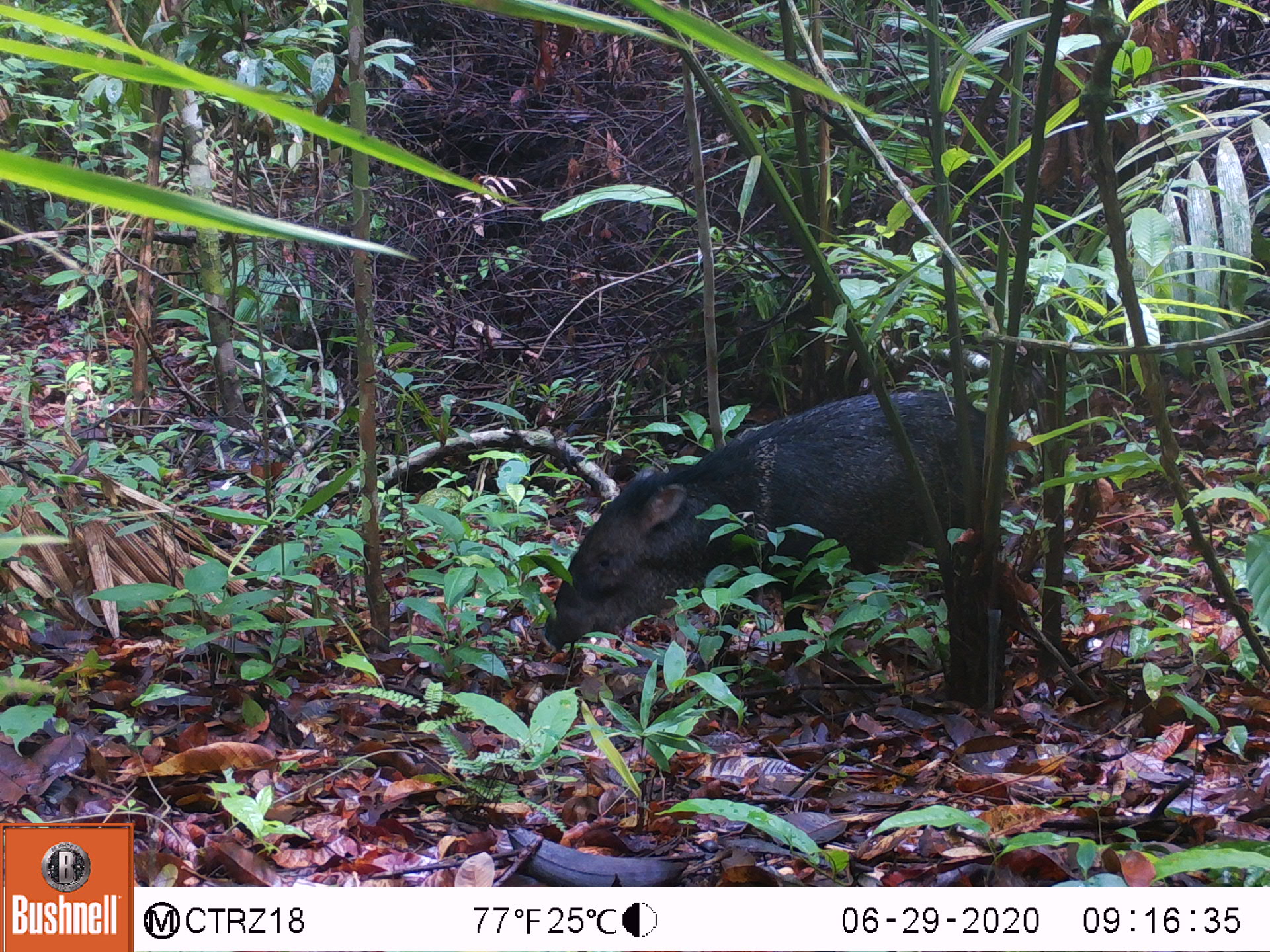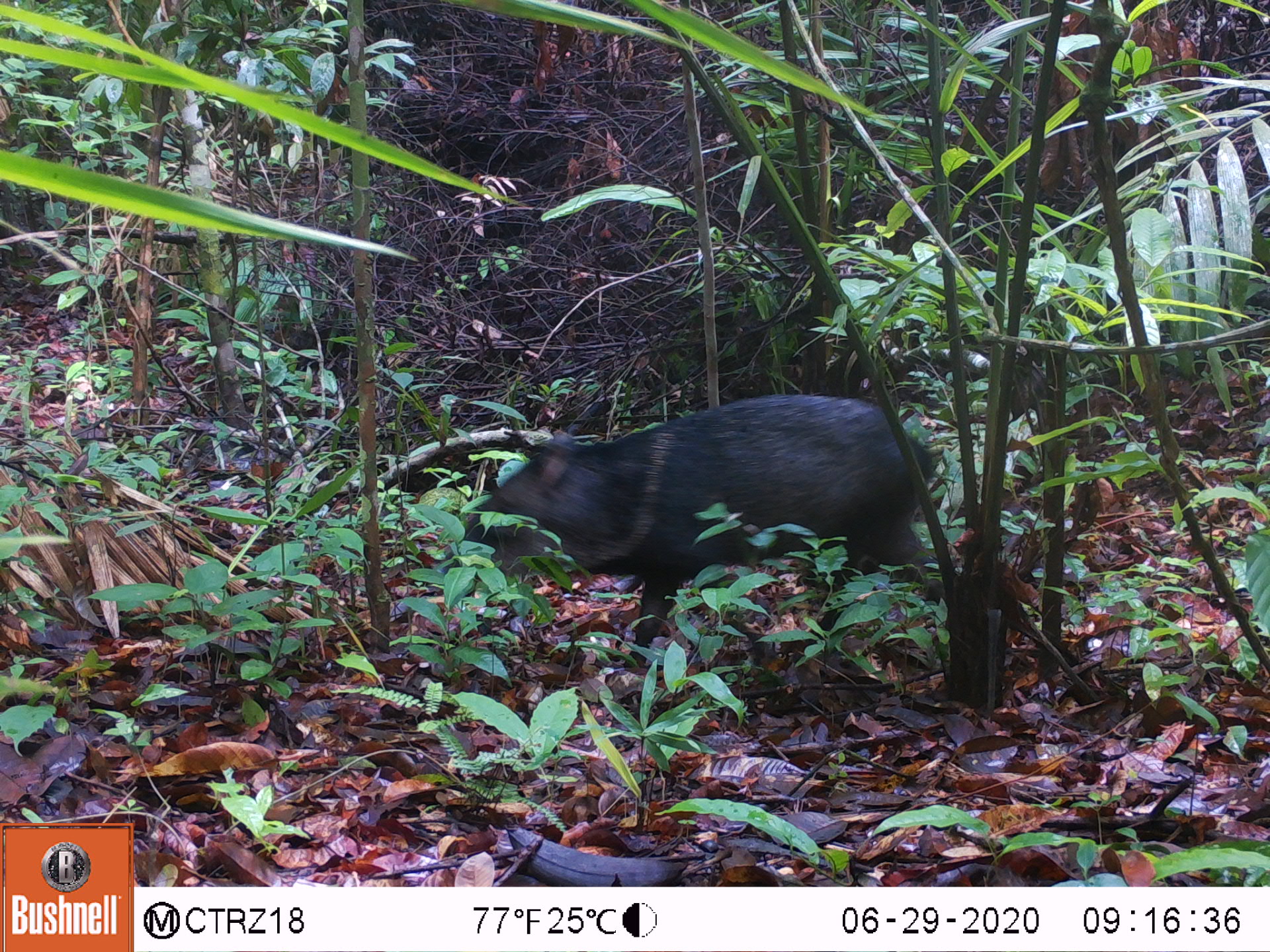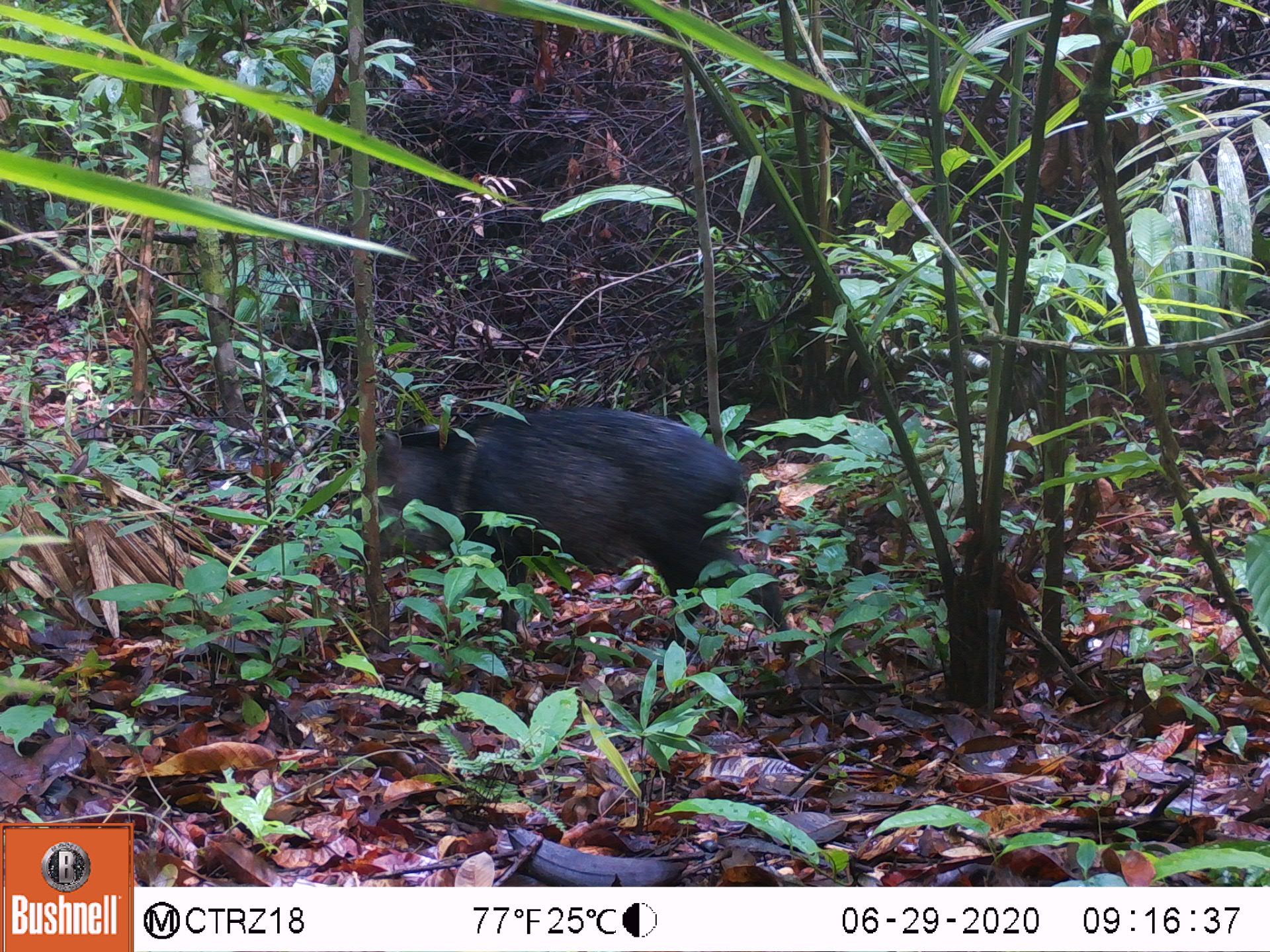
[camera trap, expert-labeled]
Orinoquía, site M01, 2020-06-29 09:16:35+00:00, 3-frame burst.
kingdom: Animalia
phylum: Chordata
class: Mammalia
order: Artiodactyla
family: Tayassuidae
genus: Pecari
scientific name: Pecari tajacu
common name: collared peccary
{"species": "collared peccary (Pecari tajacu)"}